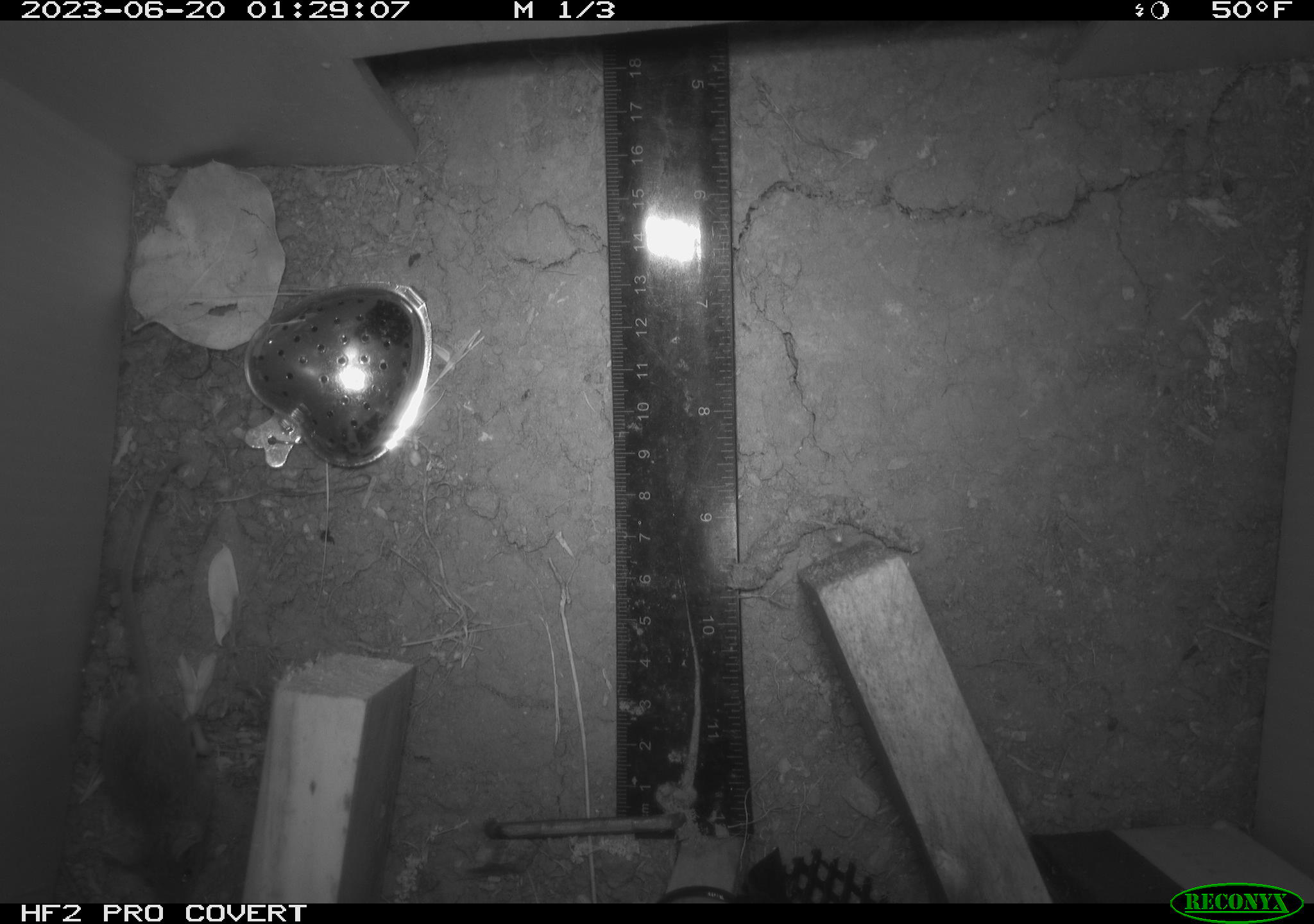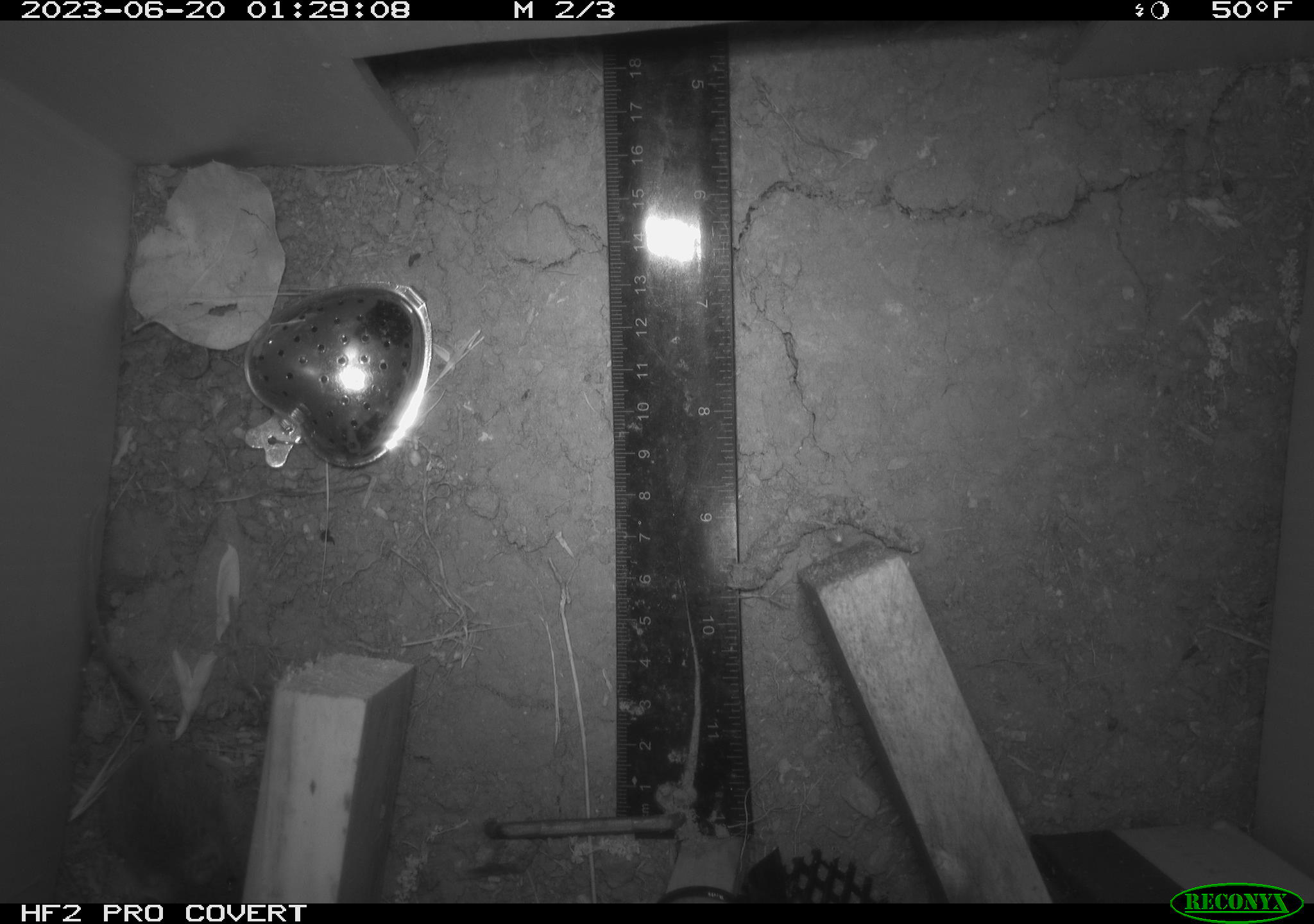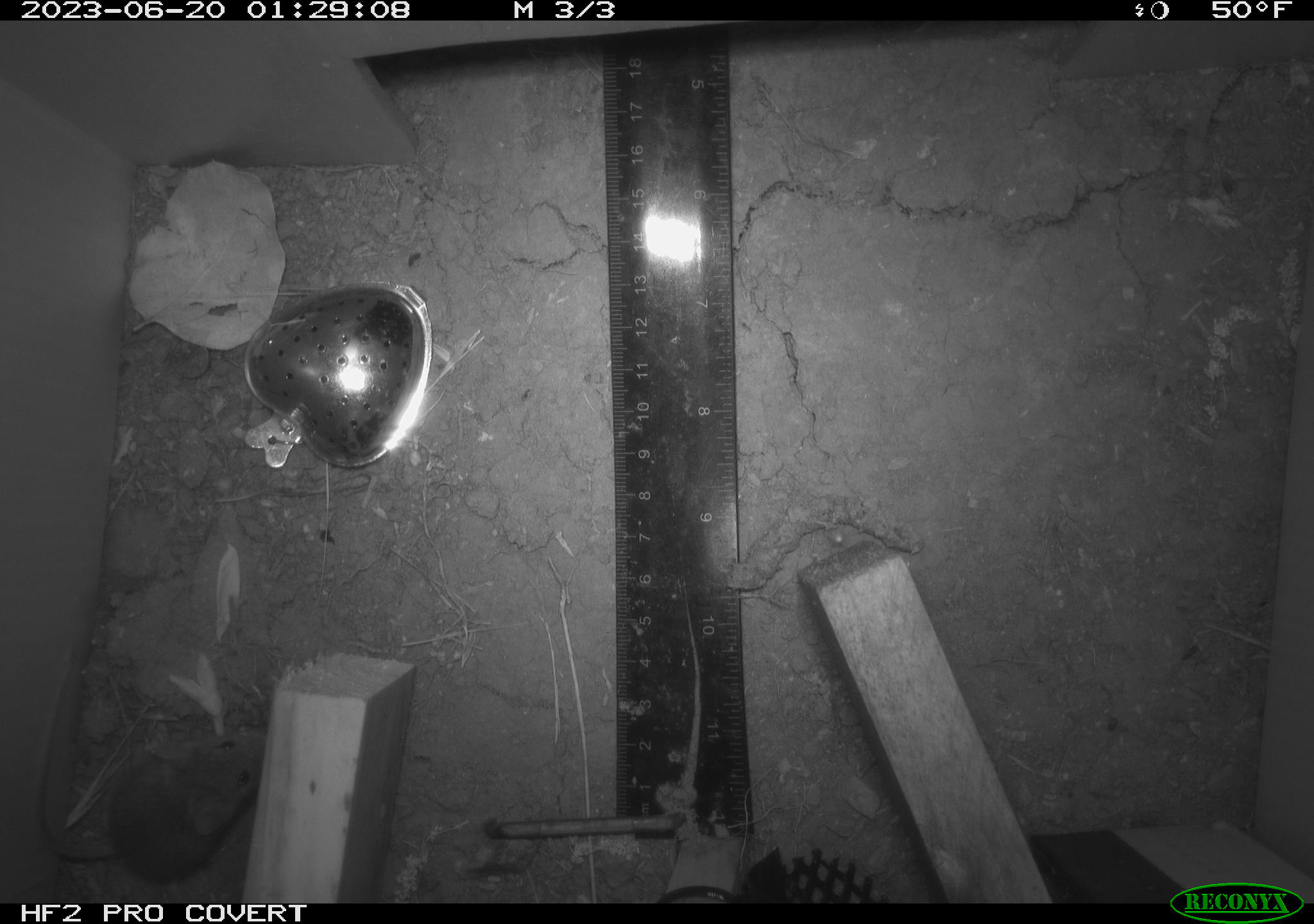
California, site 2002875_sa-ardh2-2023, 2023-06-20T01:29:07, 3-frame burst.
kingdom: Animalia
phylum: Chordata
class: Mammalia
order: Rodentia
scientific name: Rodentia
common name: mouse species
Mouse species (Rodentia).